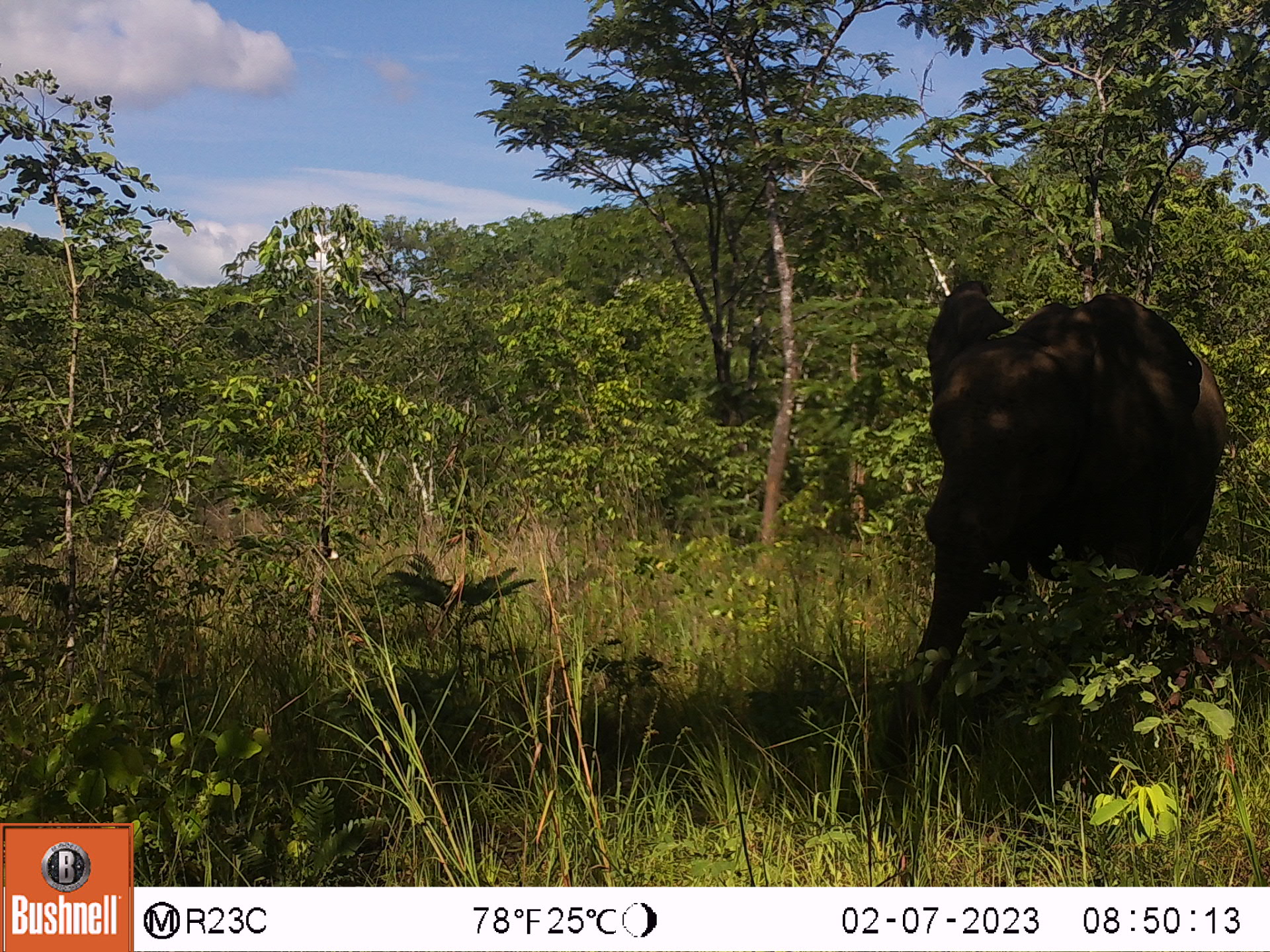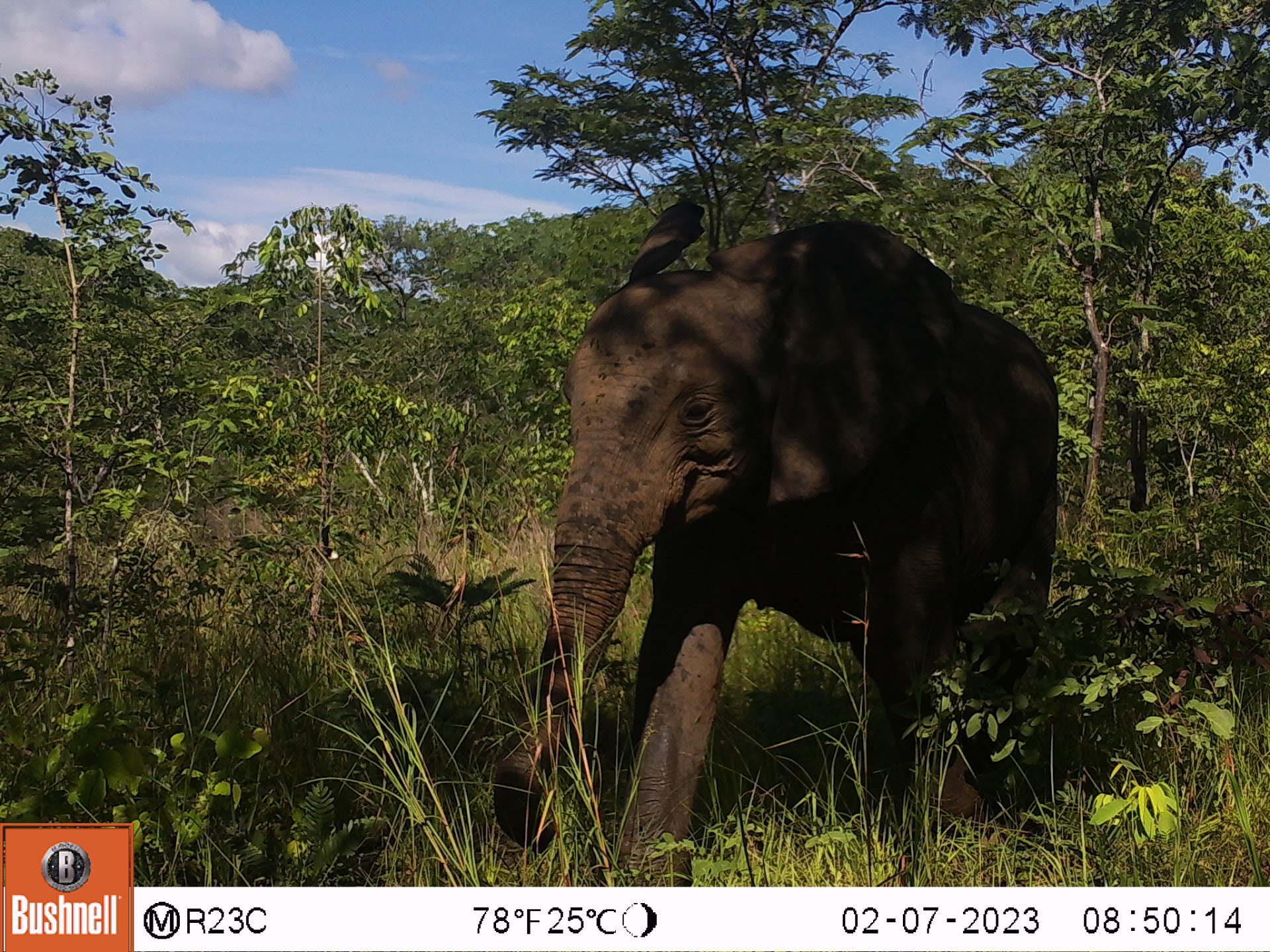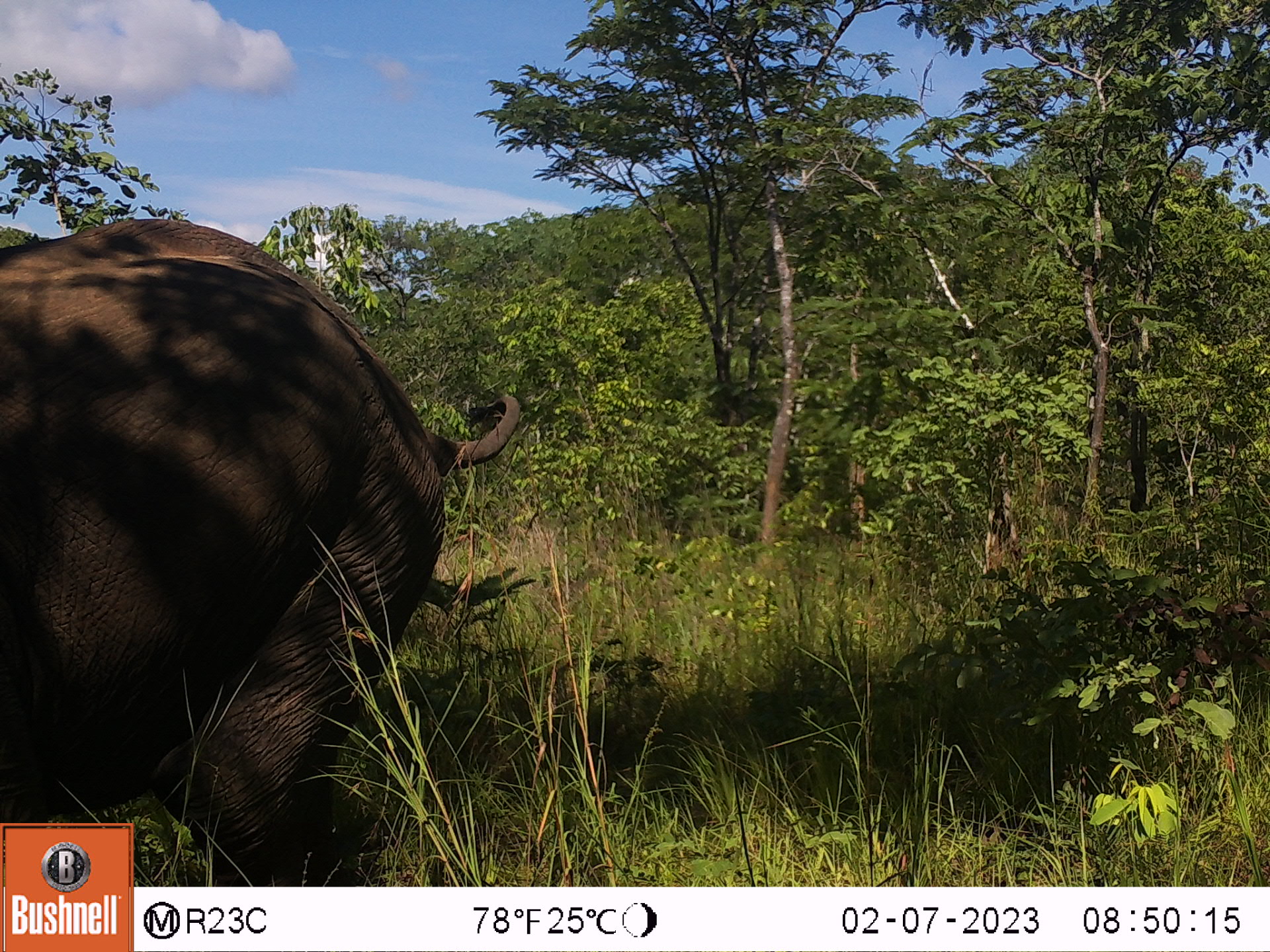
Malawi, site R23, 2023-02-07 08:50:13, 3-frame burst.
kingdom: Animalia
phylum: Chordata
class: Mammalia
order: Proboscidea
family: Elephantidae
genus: Loxodonta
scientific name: Loxodonta africana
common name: african savanna elephant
African savanna elephant (Loxodonta africana), count 1.